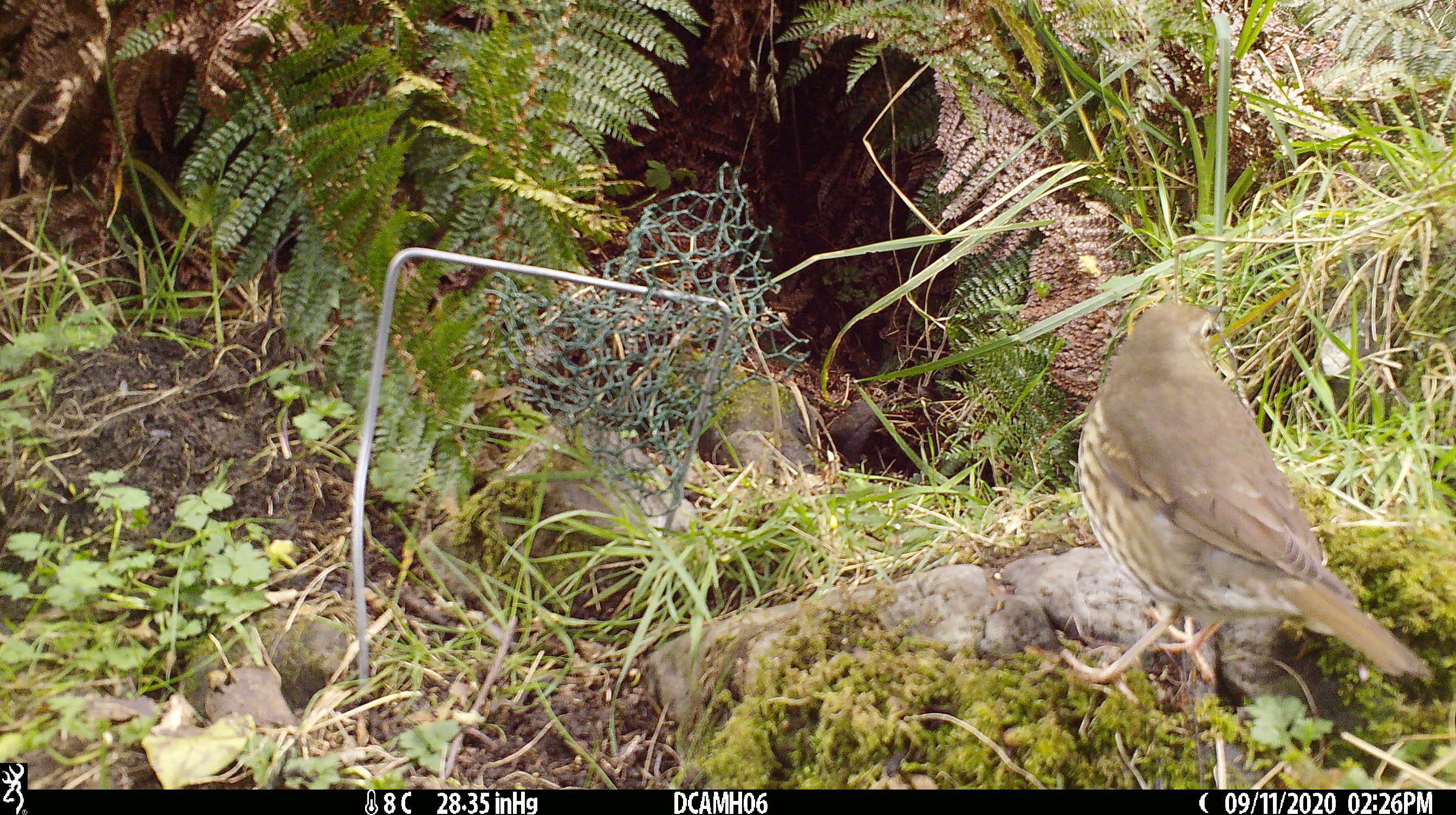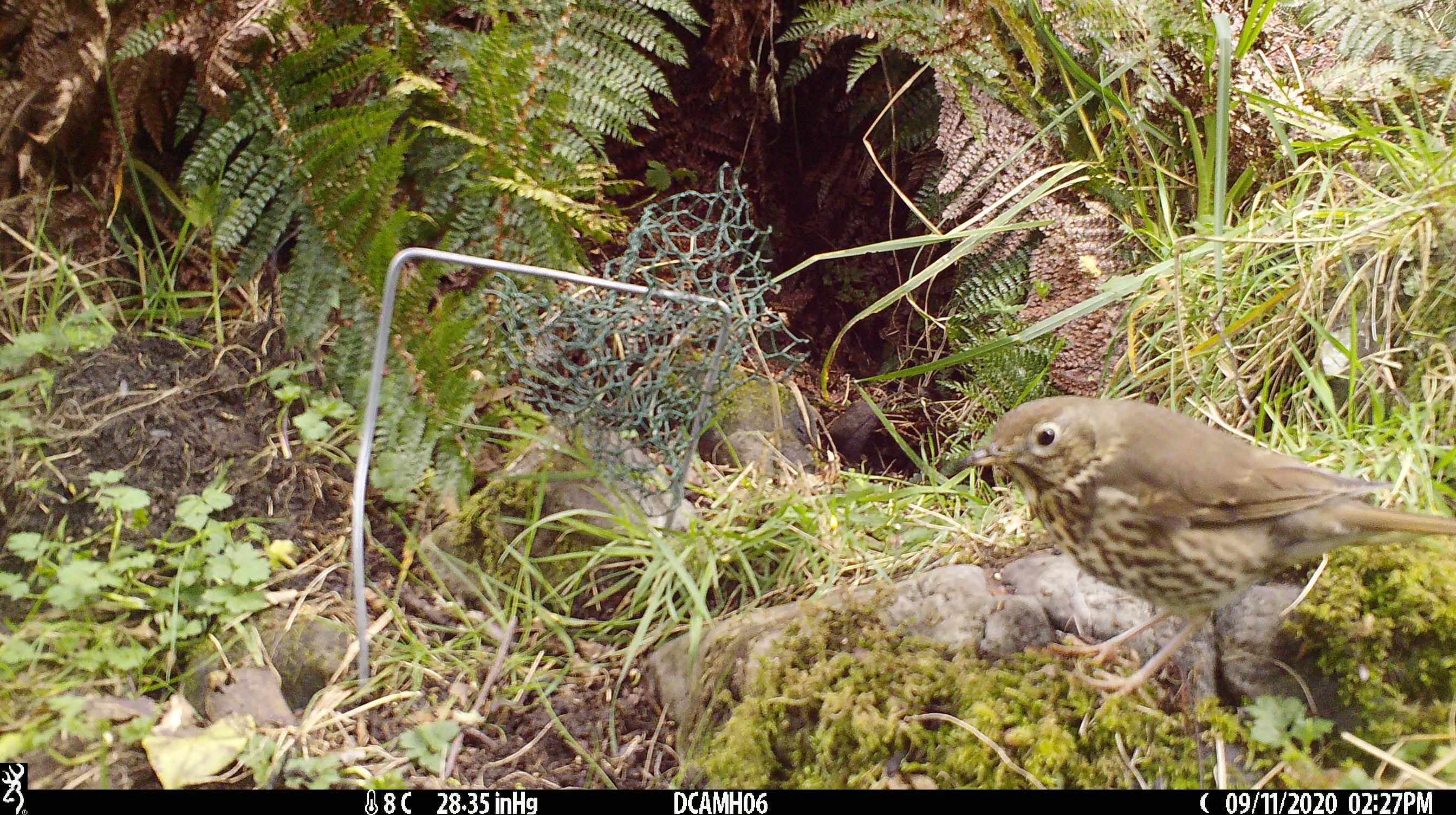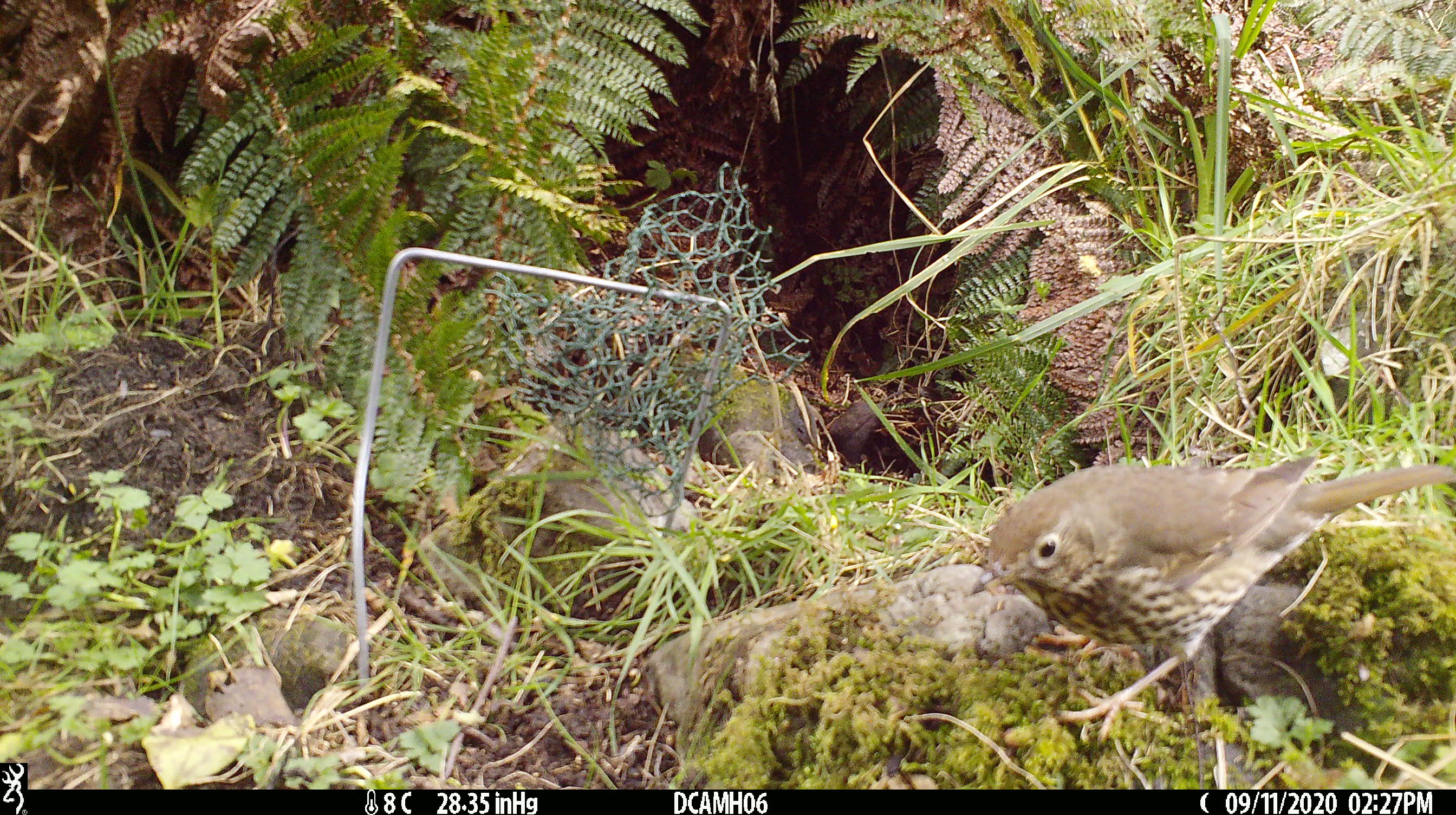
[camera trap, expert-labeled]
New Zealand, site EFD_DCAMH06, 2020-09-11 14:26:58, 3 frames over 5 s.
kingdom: Animalia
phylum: Chordata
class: Aves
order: Passeriformes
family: Turdidae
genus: Turdus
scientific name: Turdus philomelos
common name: song thrush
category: thrush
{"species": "thrush (song thrush) (Turdus philomelos)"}